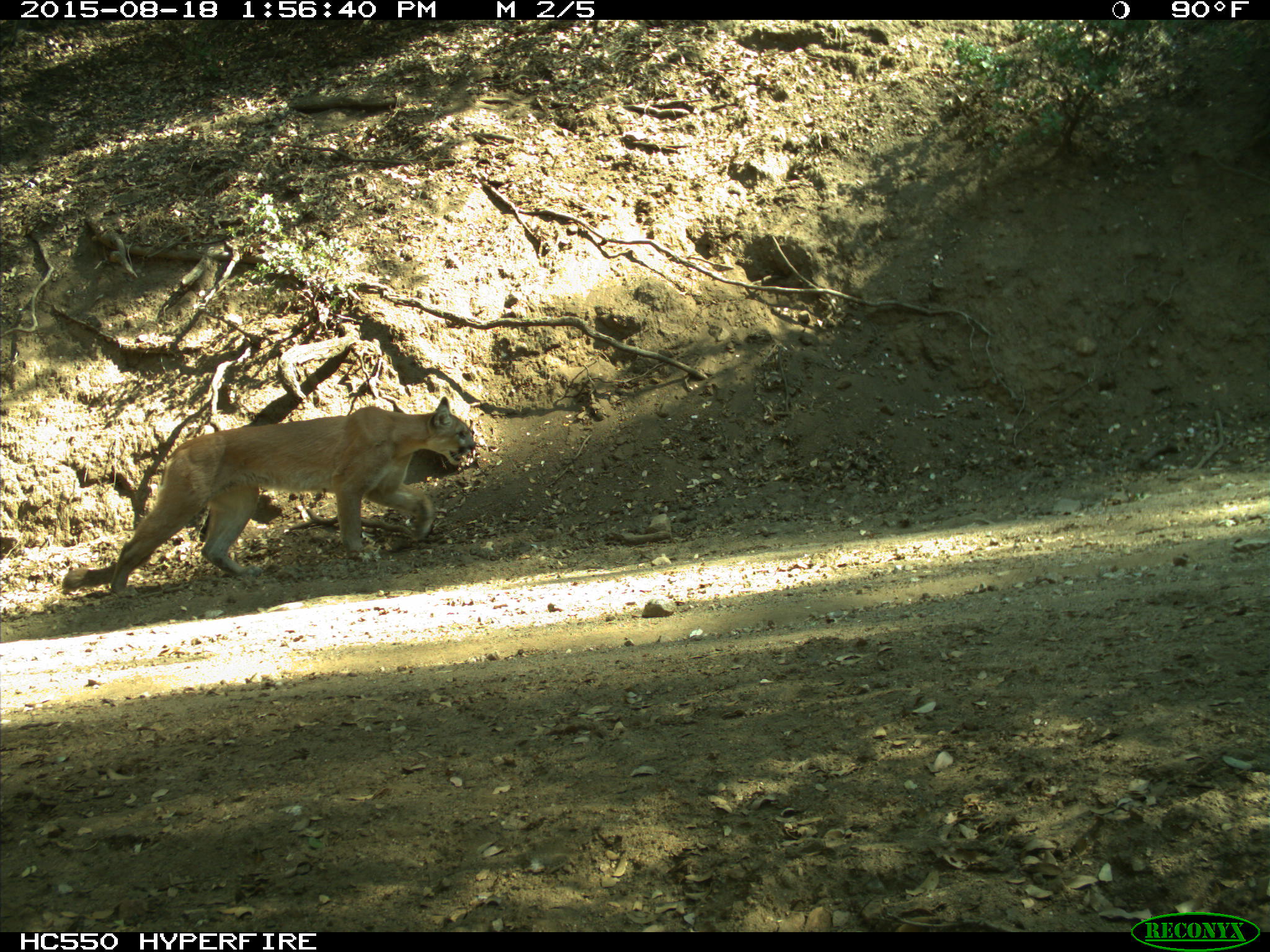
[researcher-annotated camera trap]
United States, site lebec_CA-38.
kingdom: Animalia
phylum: Chordata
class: Mammalia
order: Carnivora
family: Felidae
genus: Puma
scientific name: Puma concolor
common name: mountain lion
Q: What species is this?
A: Puma concolor (mountain lion).